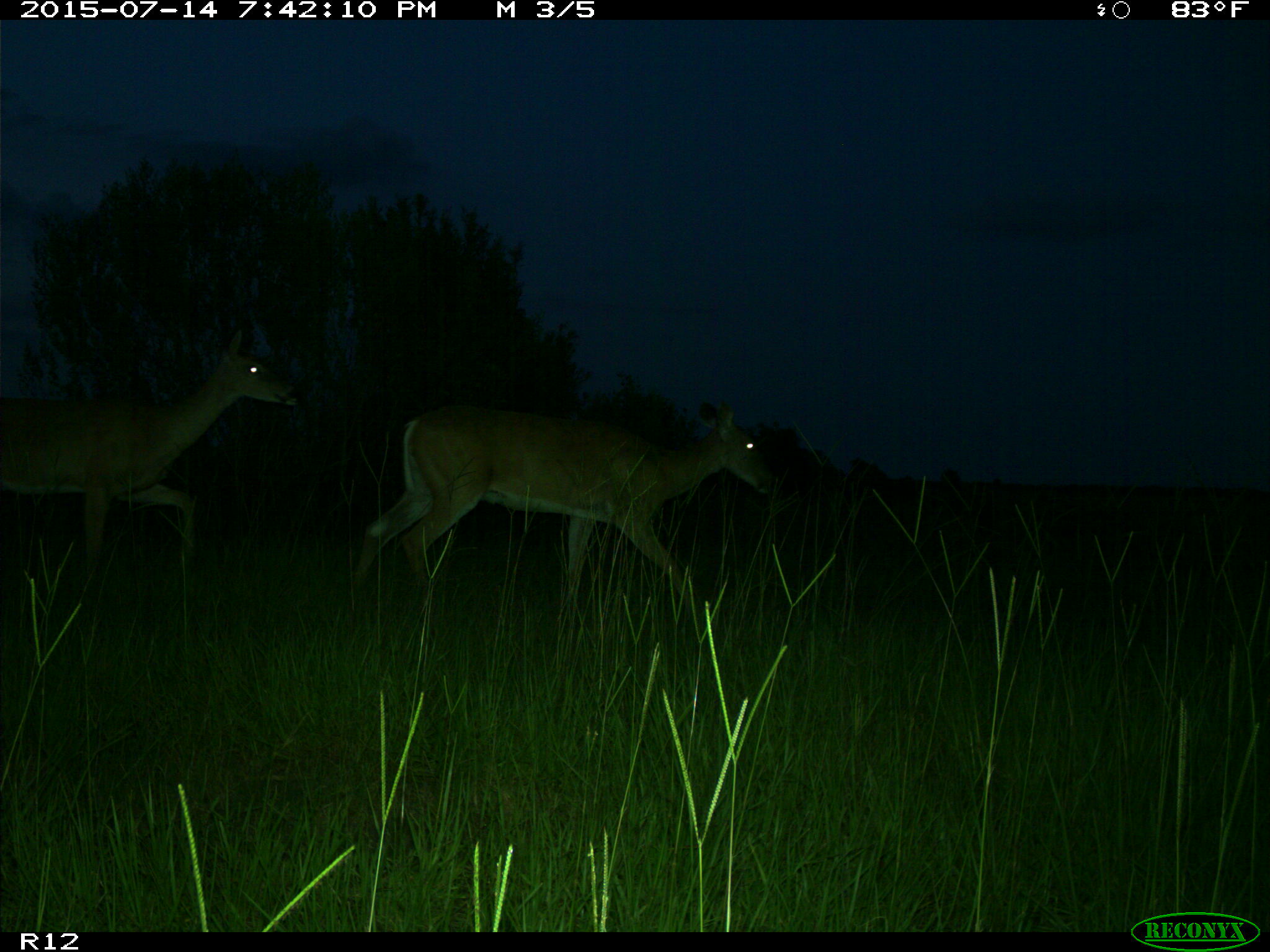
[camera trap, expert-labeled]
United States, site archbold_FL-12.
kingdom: Animalia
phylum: Chordata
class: Mammalia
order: Artiodactyla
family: Cervidae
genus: Odocoileus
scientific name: Odocoileus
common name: deer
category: unidentified deer